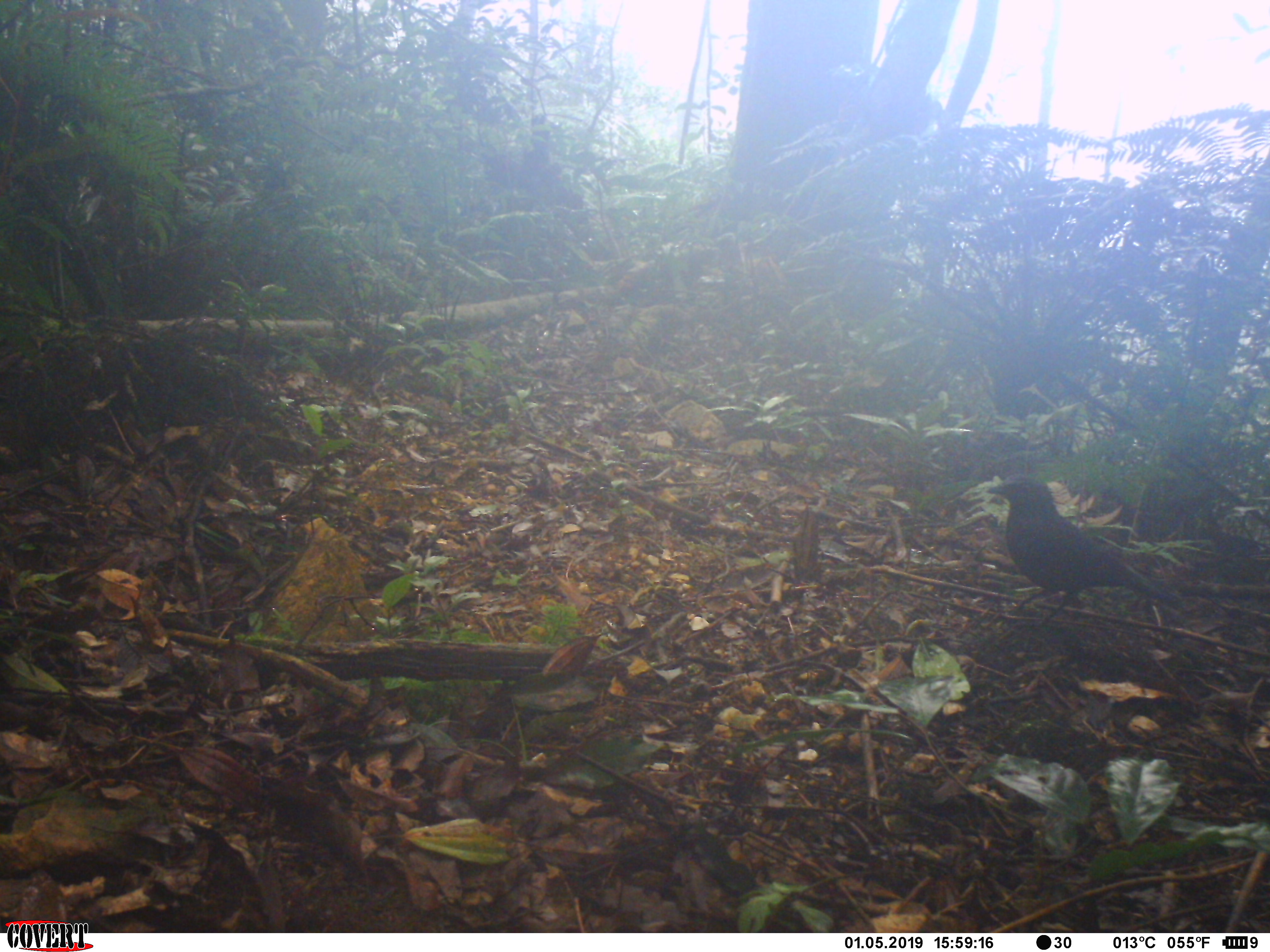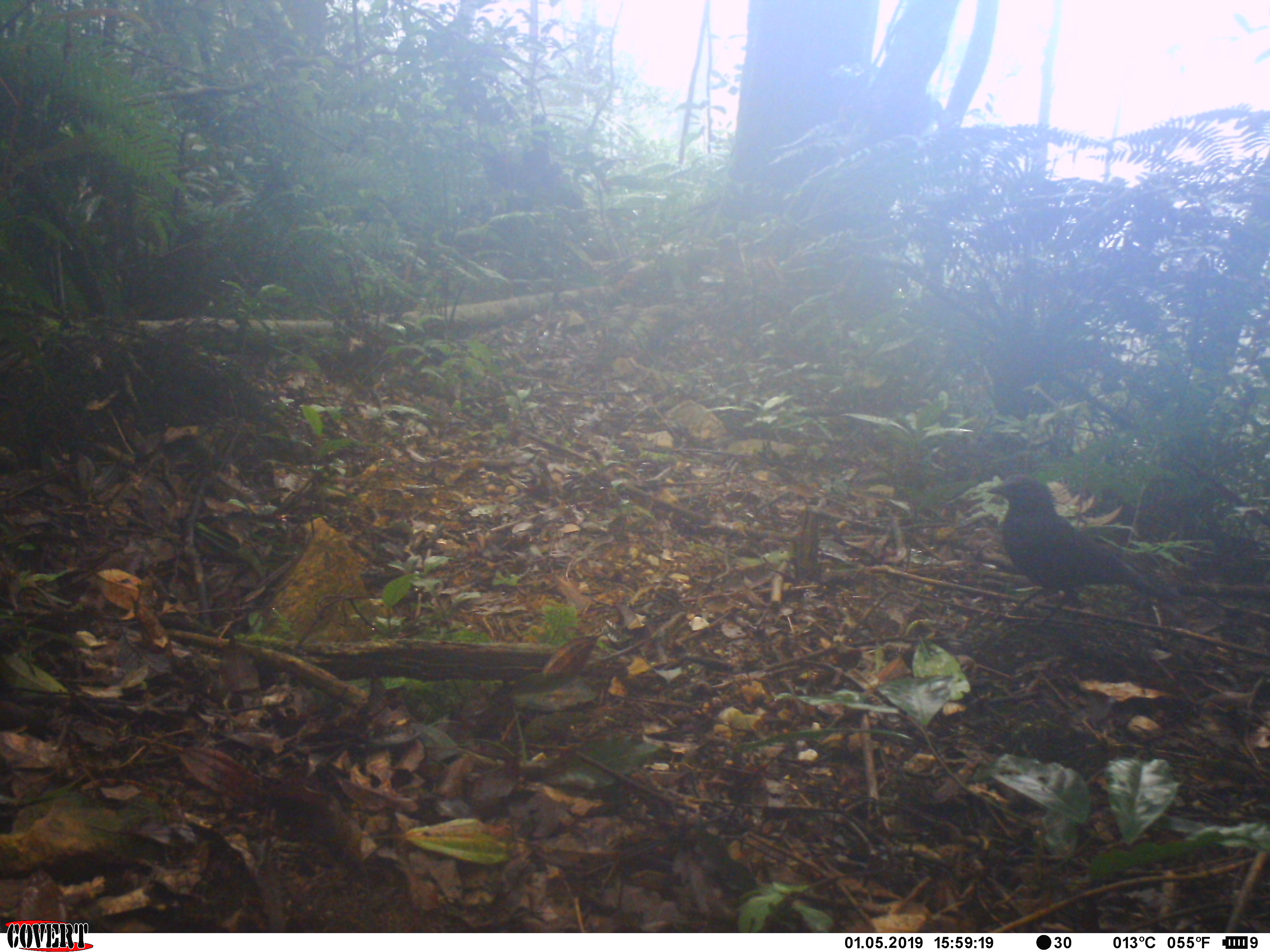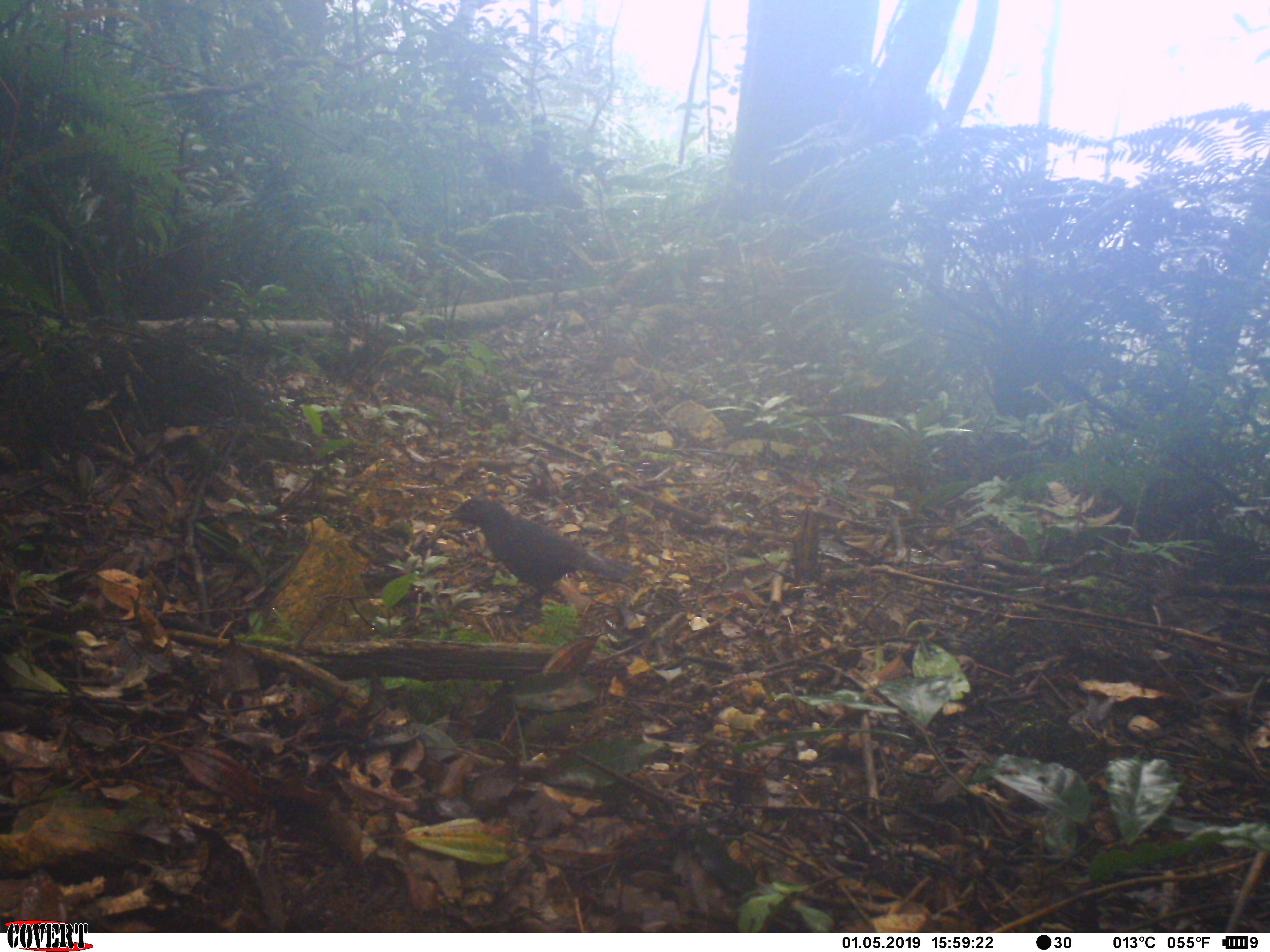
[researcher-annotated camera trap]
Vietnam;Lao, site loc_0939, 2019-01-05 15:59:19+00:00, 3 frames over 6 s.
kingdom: Animalia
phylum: Chordata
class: Aves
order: Passeriformes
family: Muscicapidae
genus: Myophonus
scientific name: Myophonus caeruleus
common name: blue whistling thrush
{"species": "blue whistling thrush (Myophonus caeruleus)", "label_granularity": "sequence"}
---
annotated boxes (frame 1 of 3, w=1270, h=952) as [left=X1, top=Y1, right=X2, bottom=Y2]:
blue whistling thrush: [left=984, top=471, right=1181, bottom=634]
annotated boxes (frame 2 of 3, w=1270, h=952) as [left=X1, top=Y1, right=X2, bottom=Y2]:
blue whistling thrush: [left=985, top=473, right=1182, bottom=633]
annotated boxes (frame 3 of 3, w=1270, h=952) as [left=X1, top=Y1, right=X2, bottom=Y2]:
blue whistling thrush: [left=439, top=495, right=643, bottom=622]